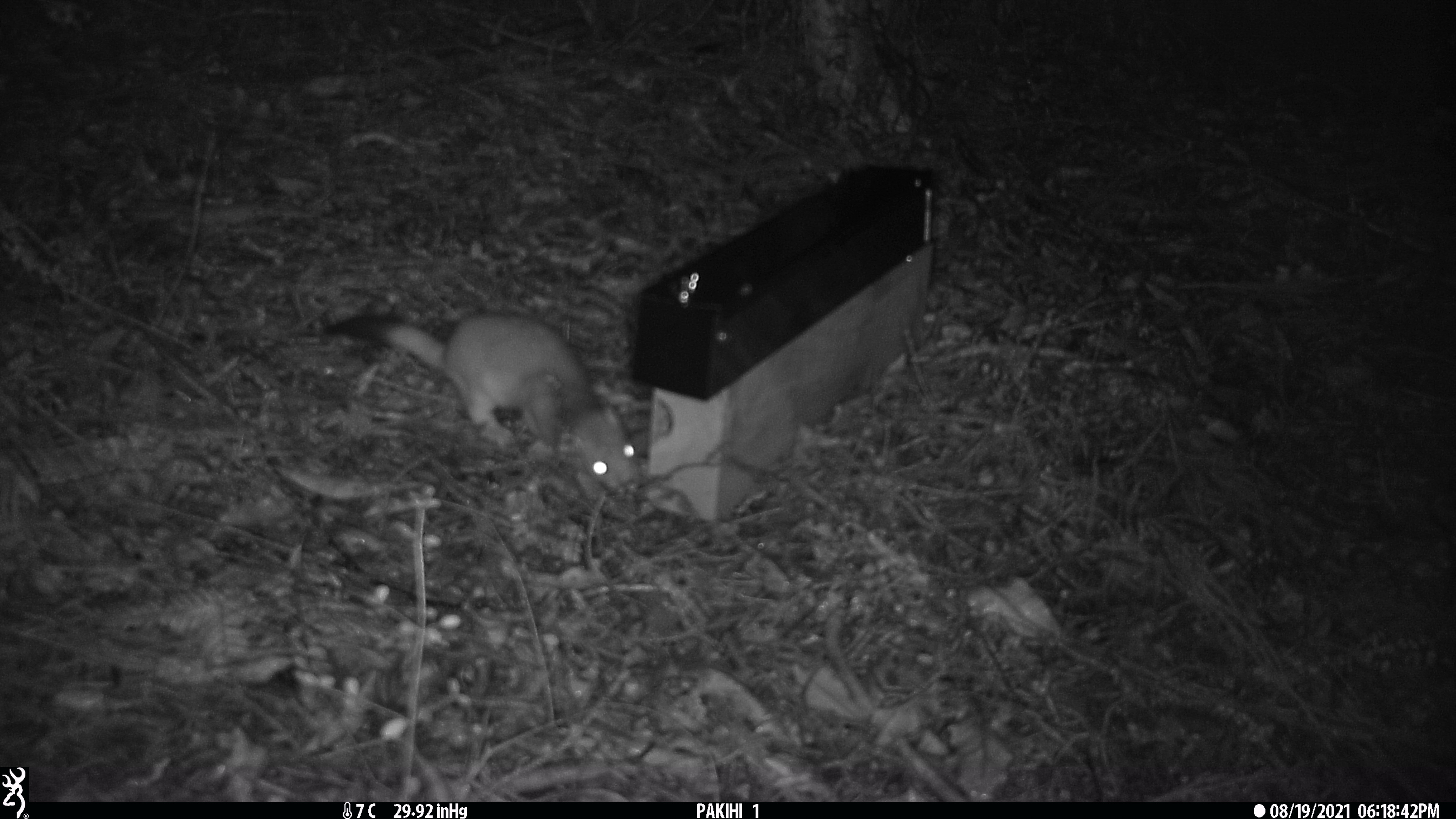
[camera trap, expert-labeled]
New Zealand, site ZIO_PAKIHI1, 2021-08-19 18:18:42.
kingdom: Animalia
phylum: Chordata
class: Mammalia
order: Carnivora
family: Mustelidae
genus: Mustela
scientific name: Mustela erminea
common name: stoat